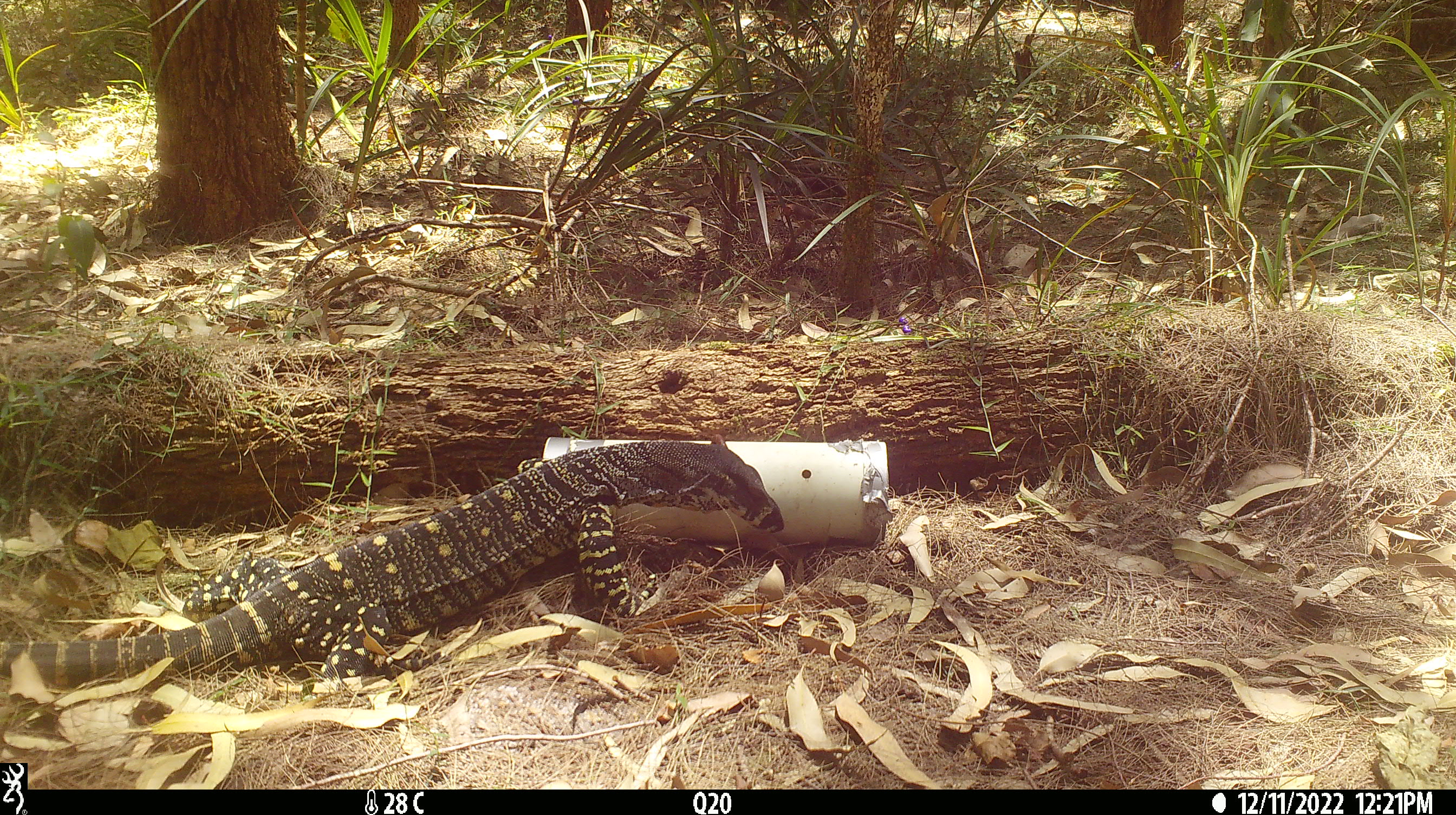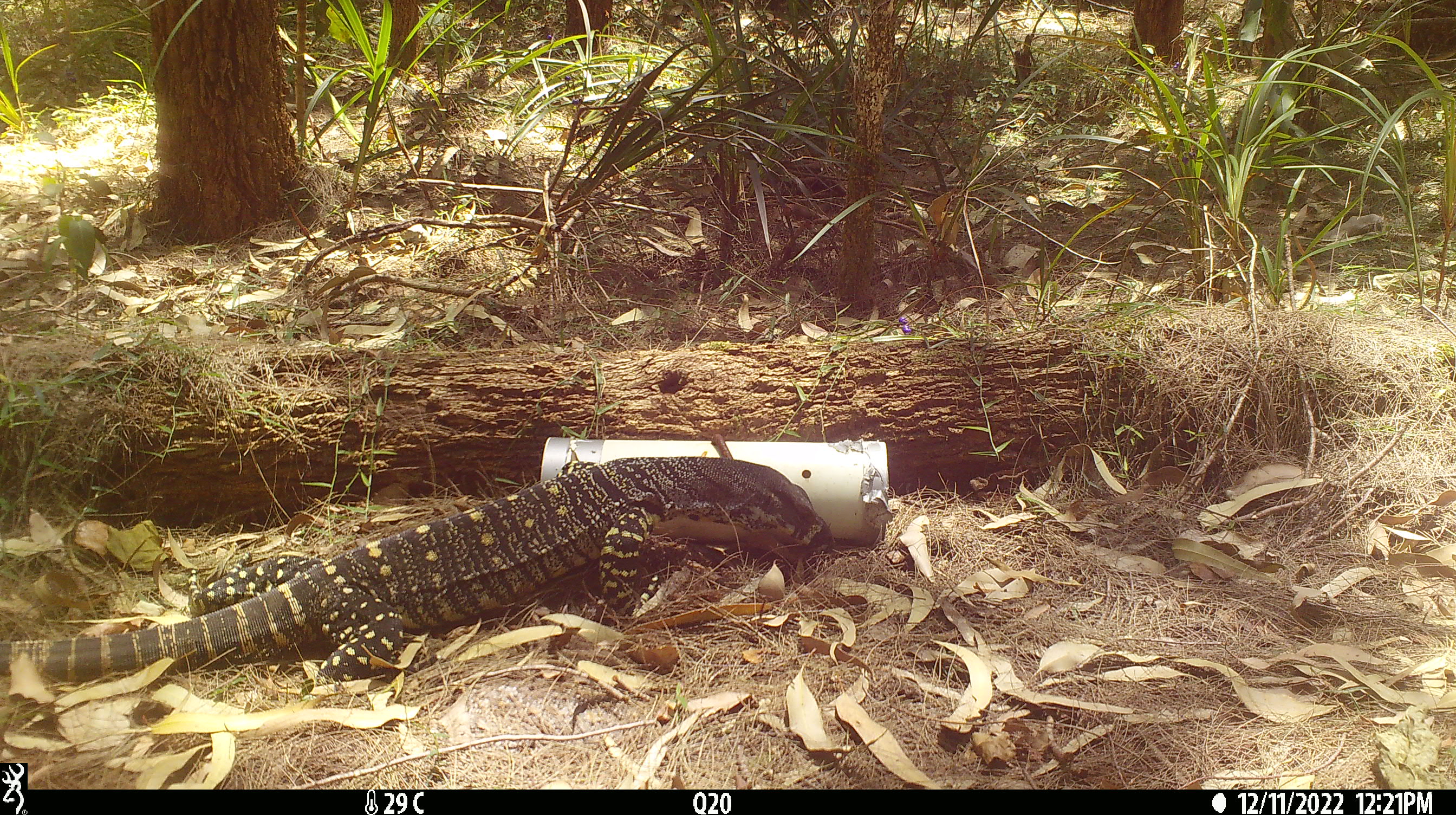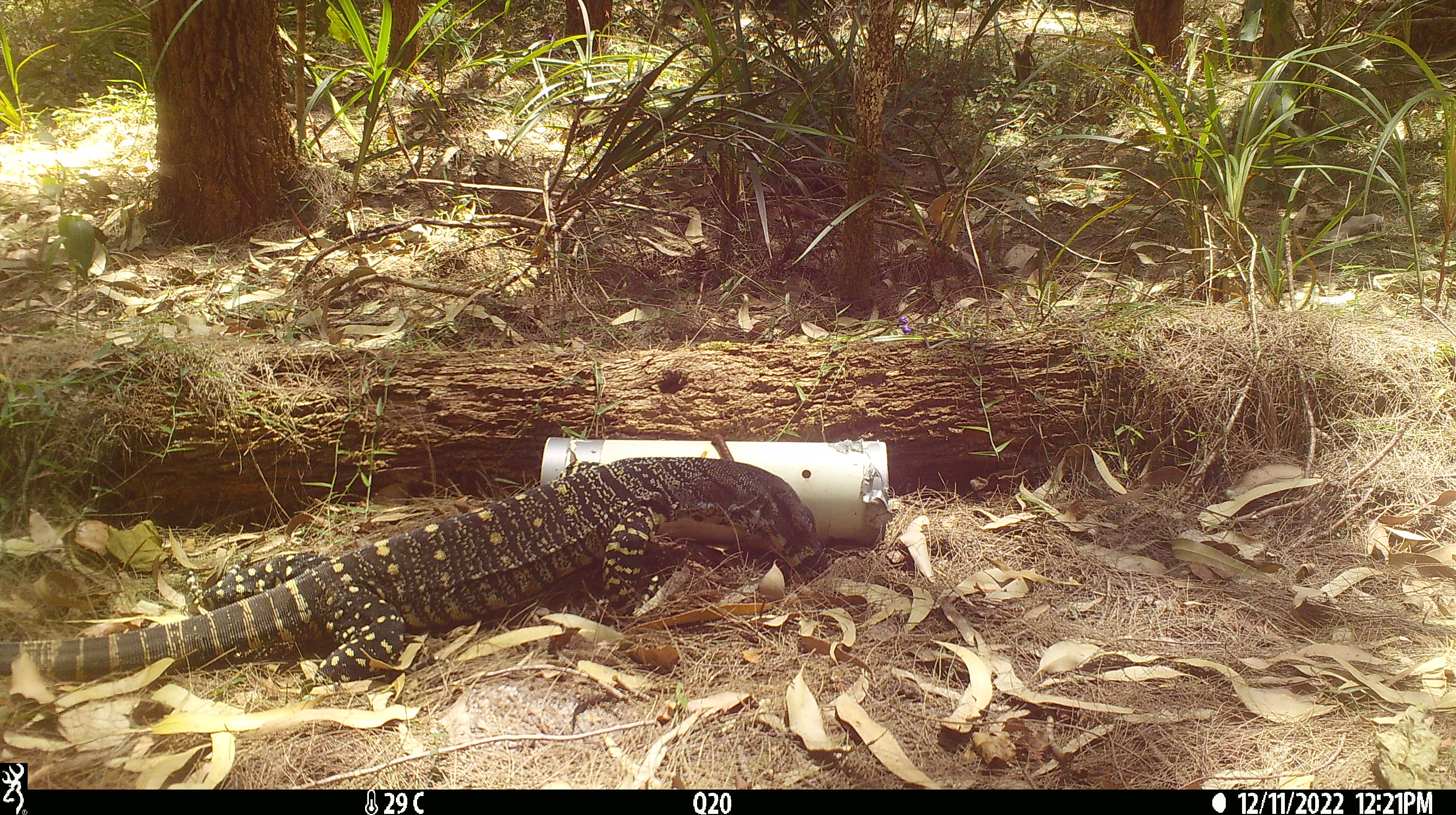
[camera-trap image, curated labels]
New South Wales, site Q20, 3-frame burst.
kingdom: Animalia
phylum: Chordata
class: Reptilia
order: Squamata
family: Varanidae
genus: Varanus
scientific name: Varanus varius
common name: lace monitor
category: goanna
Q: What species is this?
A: Goanna (lace monitor) (Varanus varius).